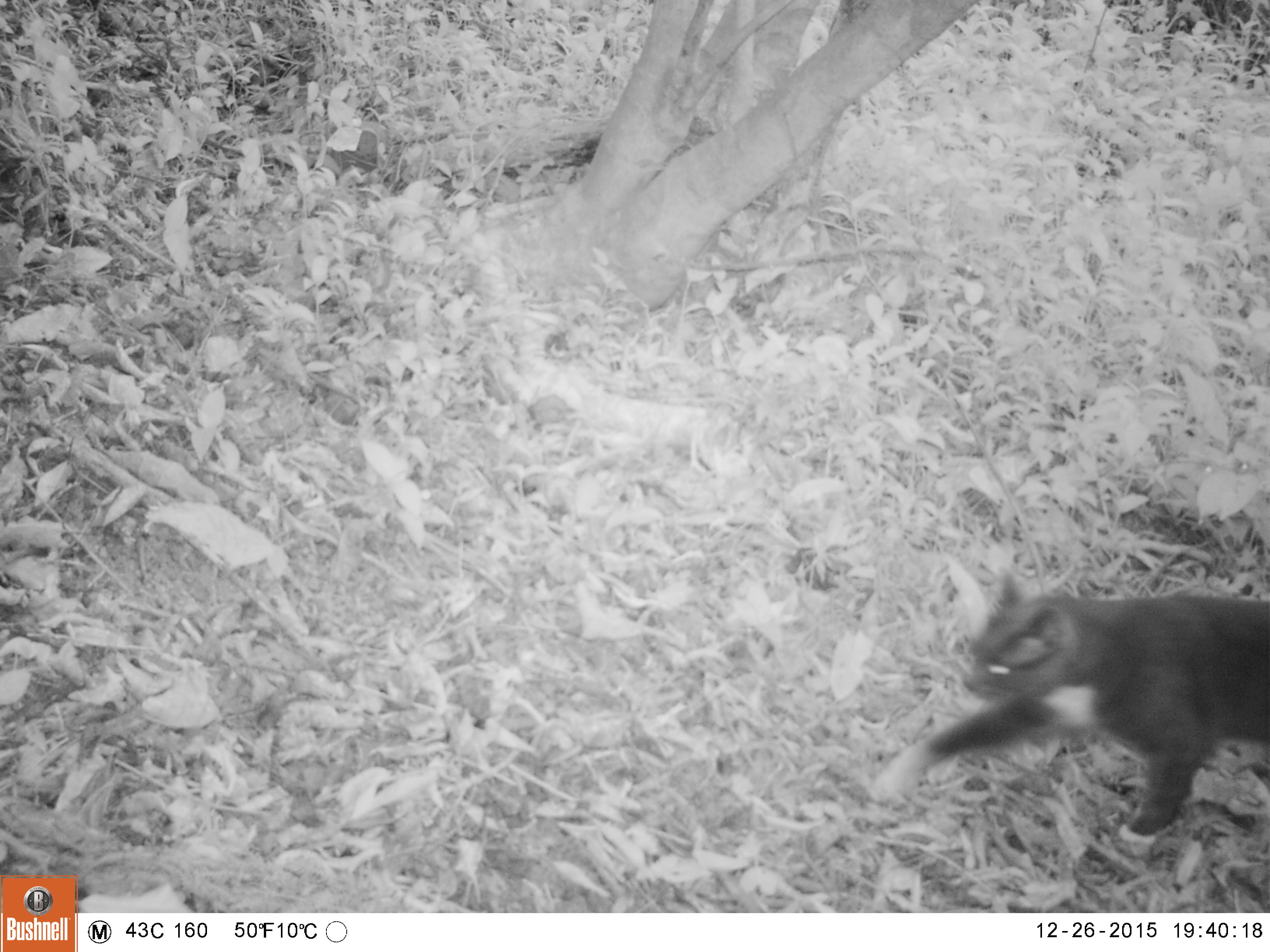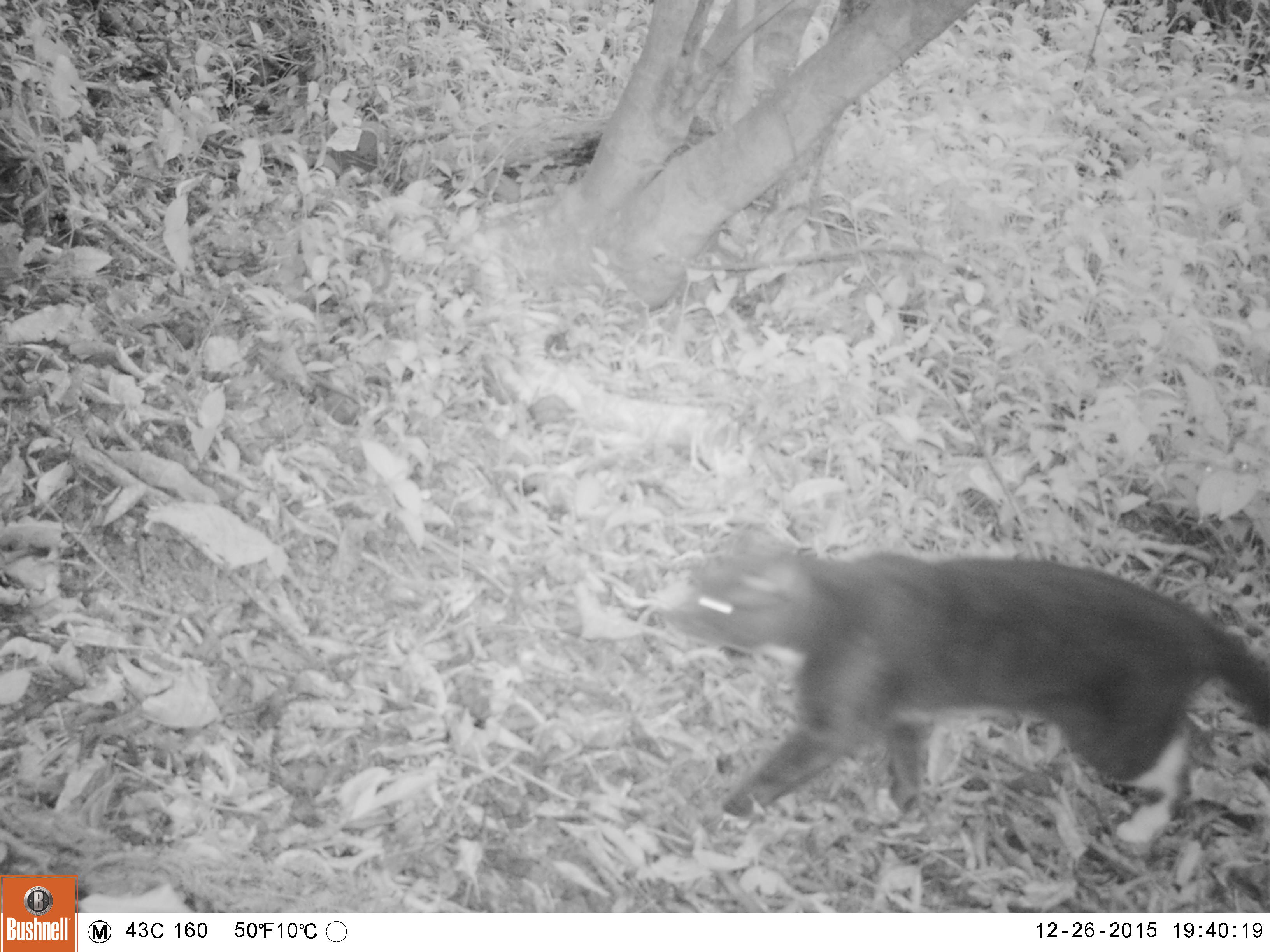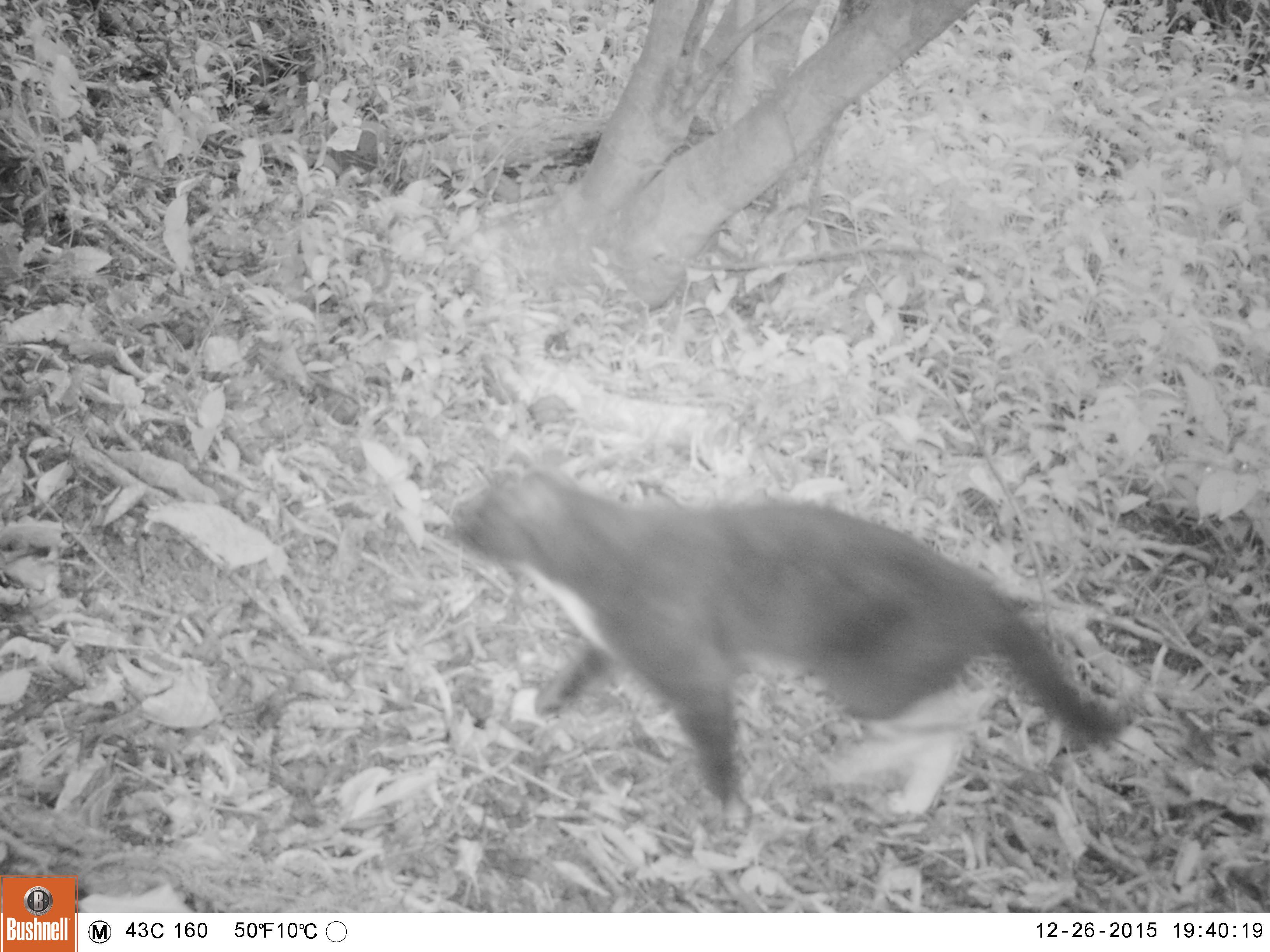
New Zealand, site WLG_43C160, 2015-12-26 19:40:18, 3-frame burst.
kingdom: Animalia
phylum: Chordata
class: Mammalia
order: Carnivora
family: Felidae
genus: Felis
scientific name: Felis catus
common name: domestic cat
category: cat